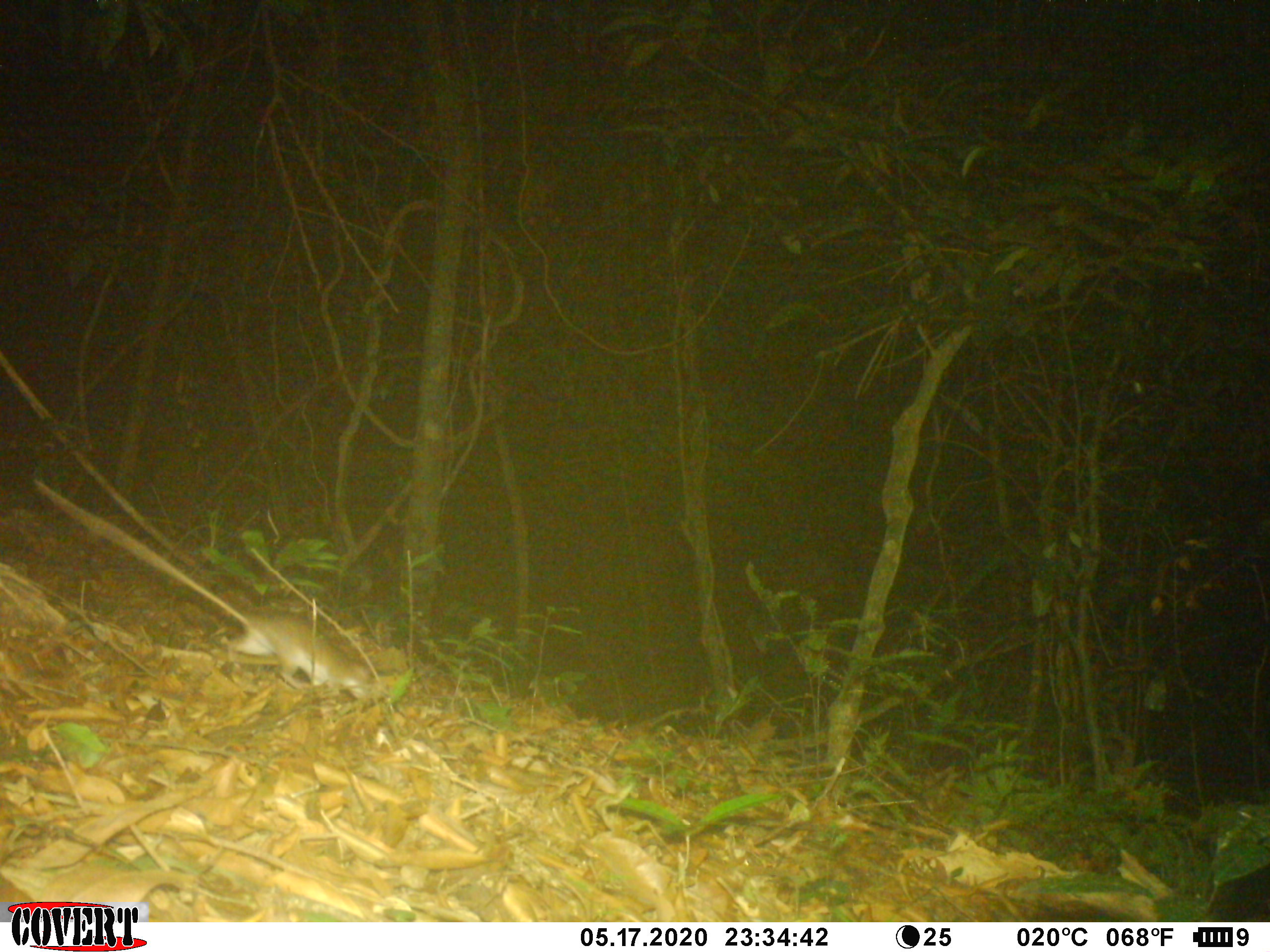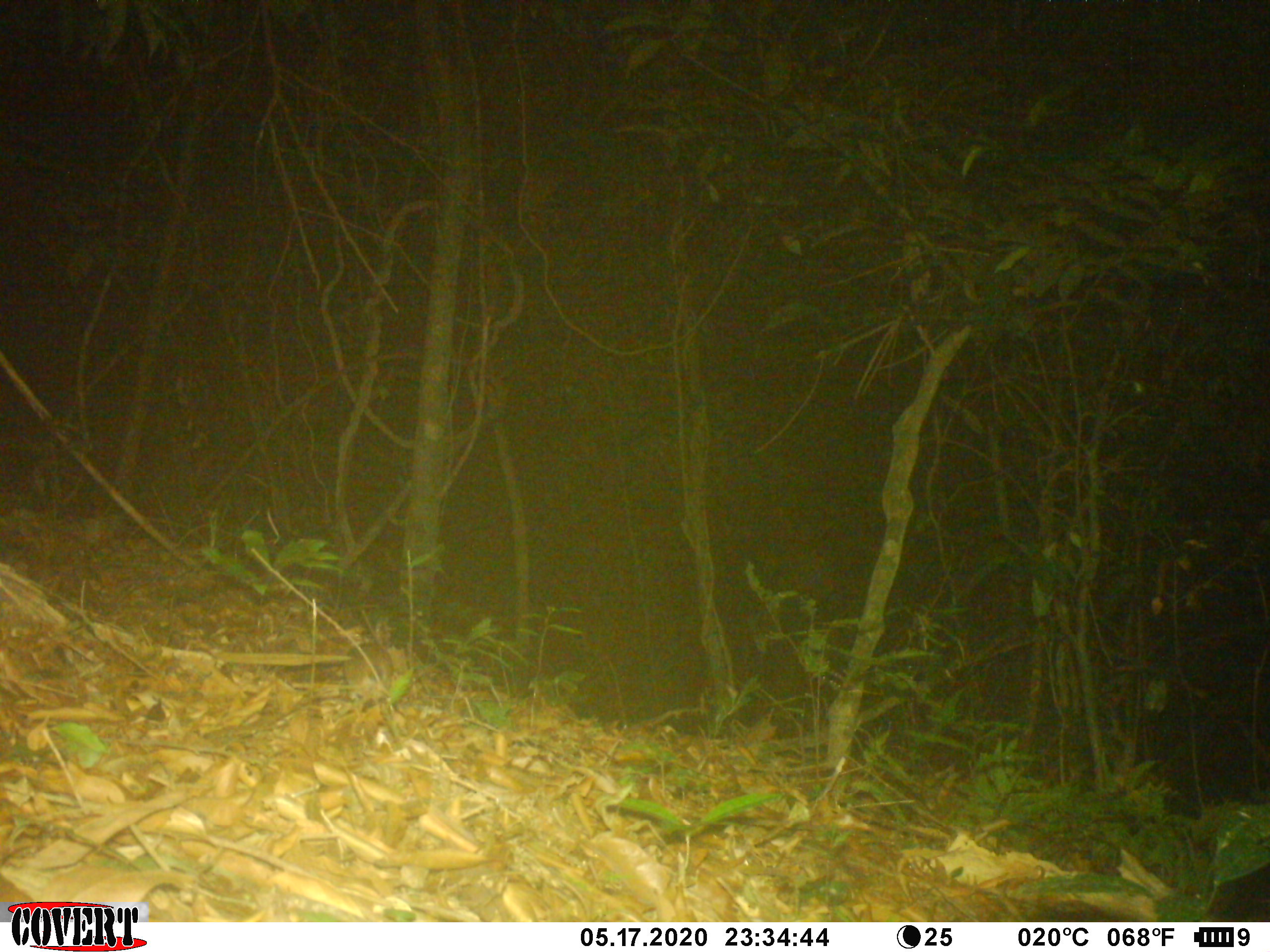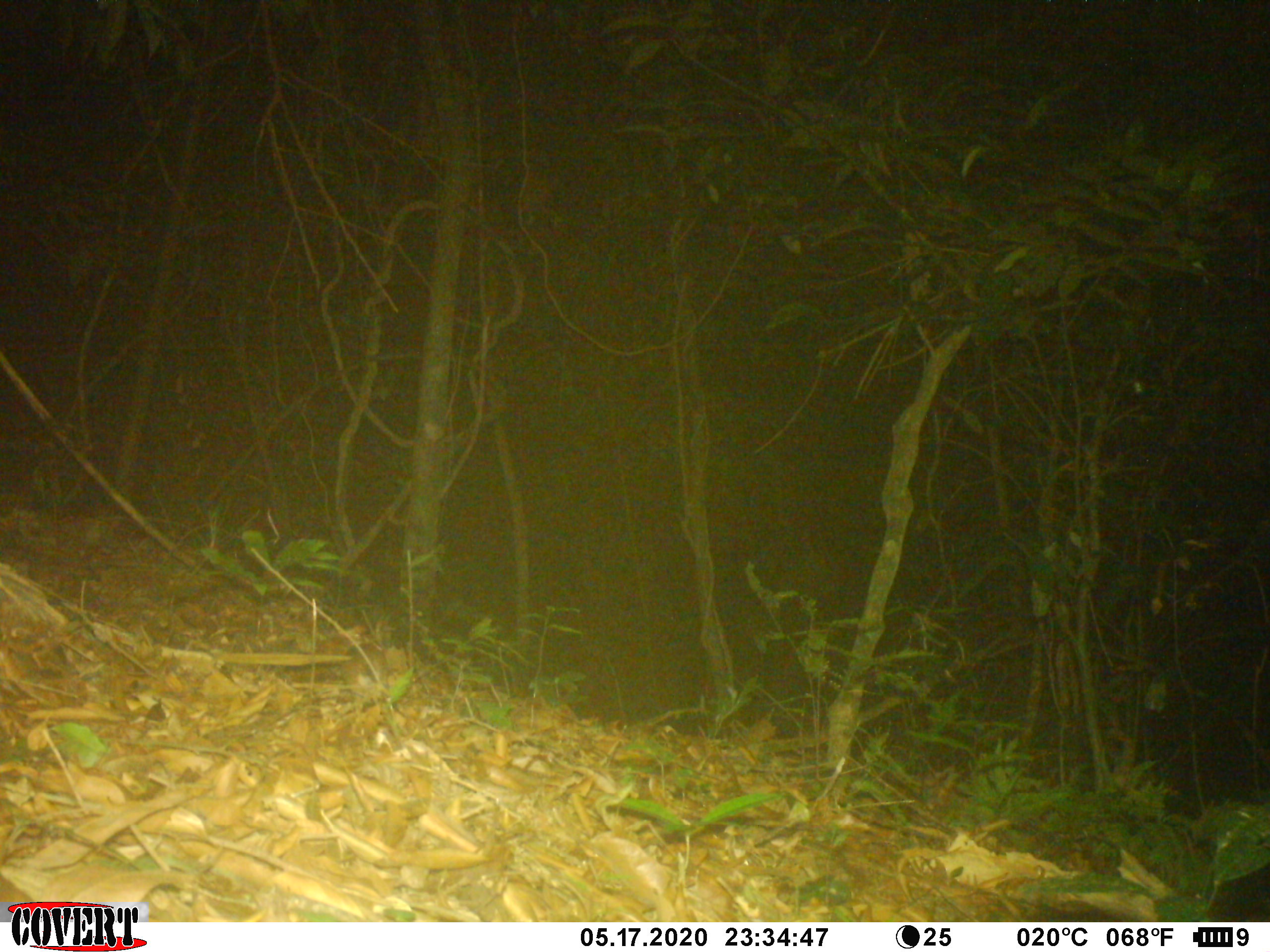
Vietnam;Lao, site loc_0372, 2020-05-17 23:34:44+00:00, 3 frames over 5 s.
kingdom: Animalia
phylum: Chordata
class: Mammalia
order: Rodentia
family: Muridae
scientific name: Muridae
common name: old-world mice and rats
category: unidentified murid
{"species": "unidentified murid (old-world mice and rats) (Muridae)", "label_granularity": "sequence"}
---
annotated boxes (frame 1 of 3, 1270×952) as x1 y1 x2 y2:
unidentified murid: 32 479 372 700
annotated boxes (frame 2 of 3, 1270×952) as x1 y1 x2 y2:
unidentified murid: 344 641 394 702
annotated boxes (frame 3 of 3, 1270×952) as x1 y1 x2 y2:
unidentified murid: 339 643 388 696